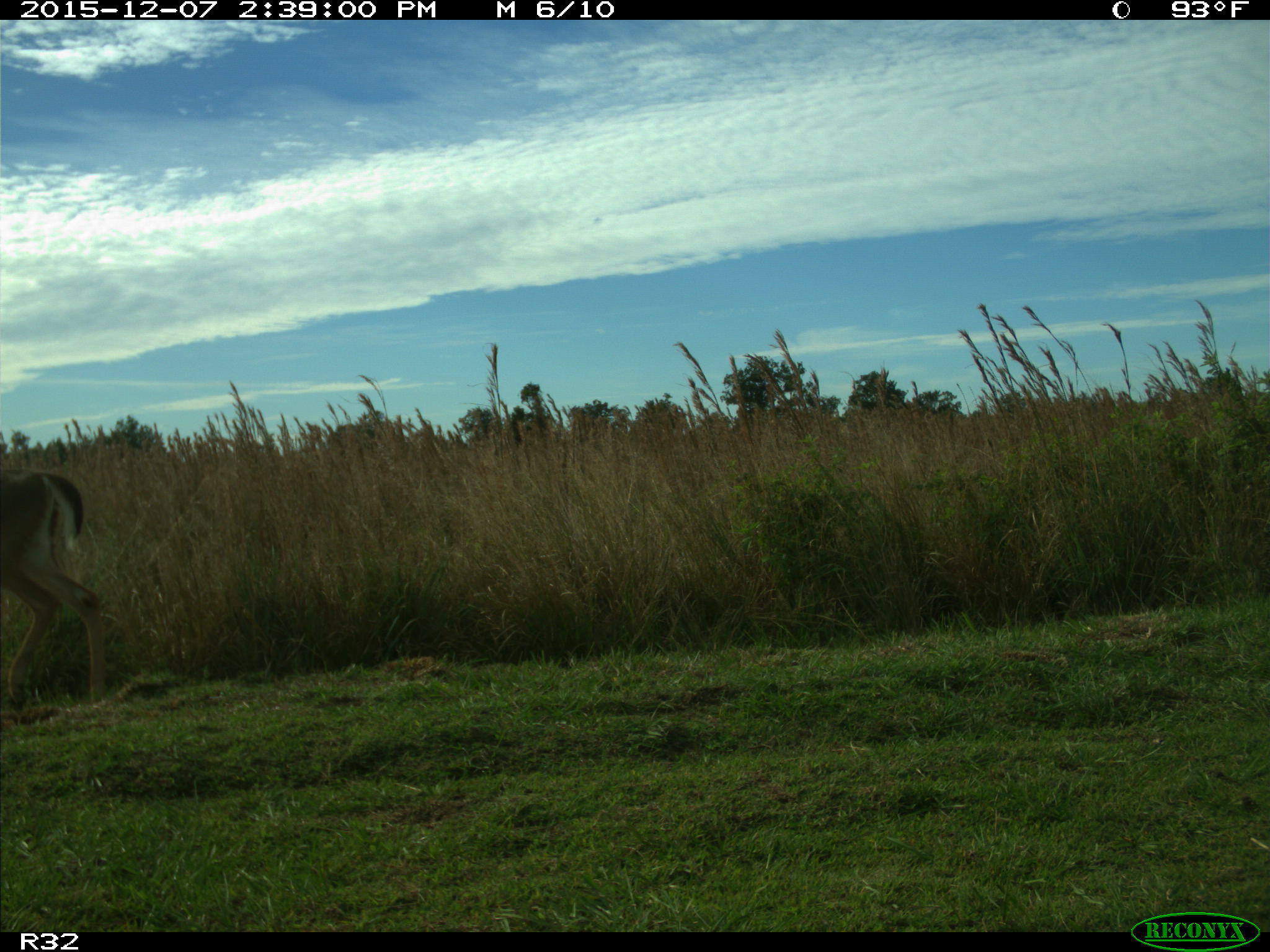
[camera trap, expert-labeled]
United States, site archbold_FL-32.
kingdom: Animalia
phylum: Chordata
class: Mammalia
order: Artiodactyla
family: Cervidae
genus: Odocoileus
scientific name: Odocoileus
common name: deer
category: unidentified deer